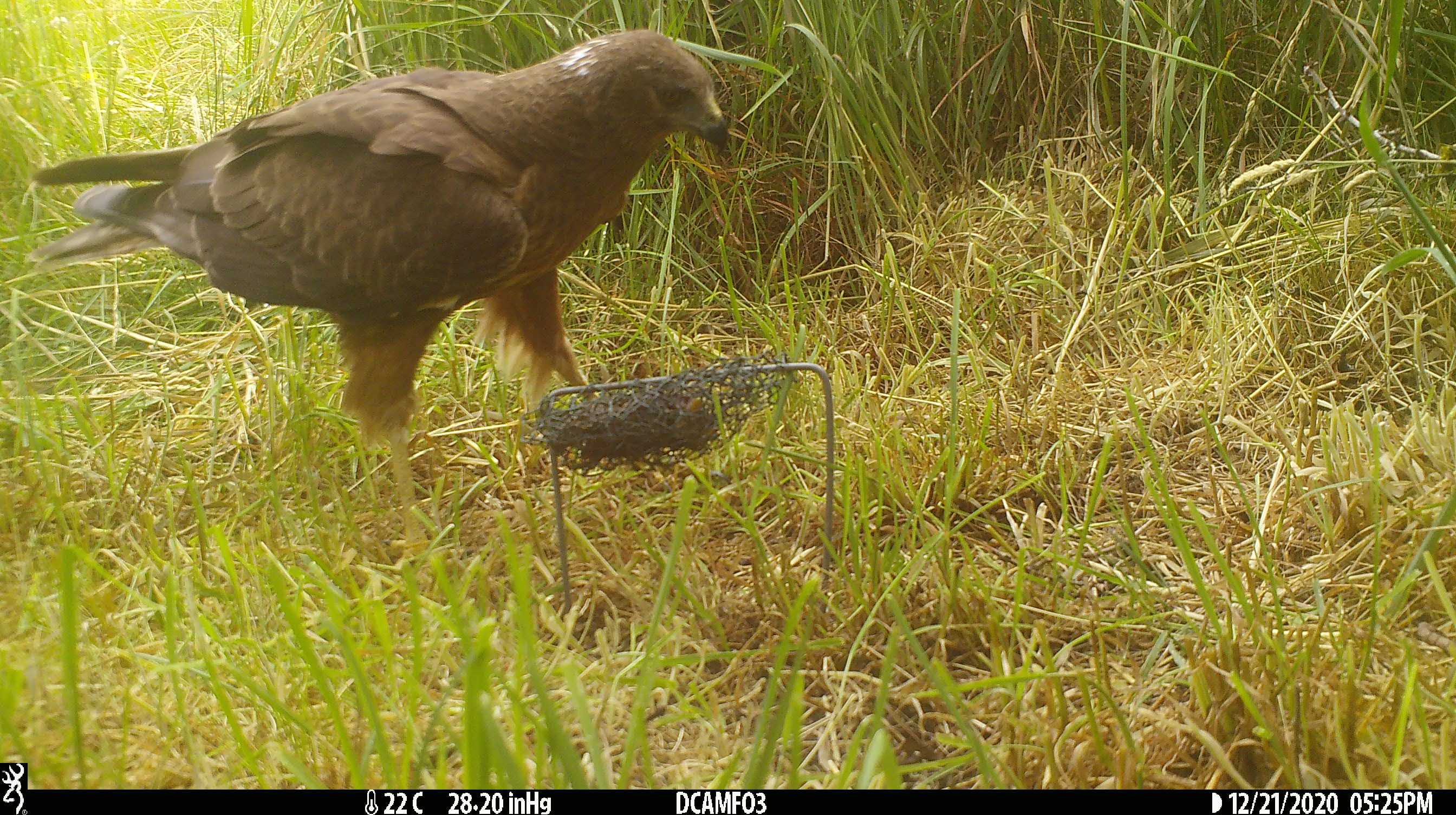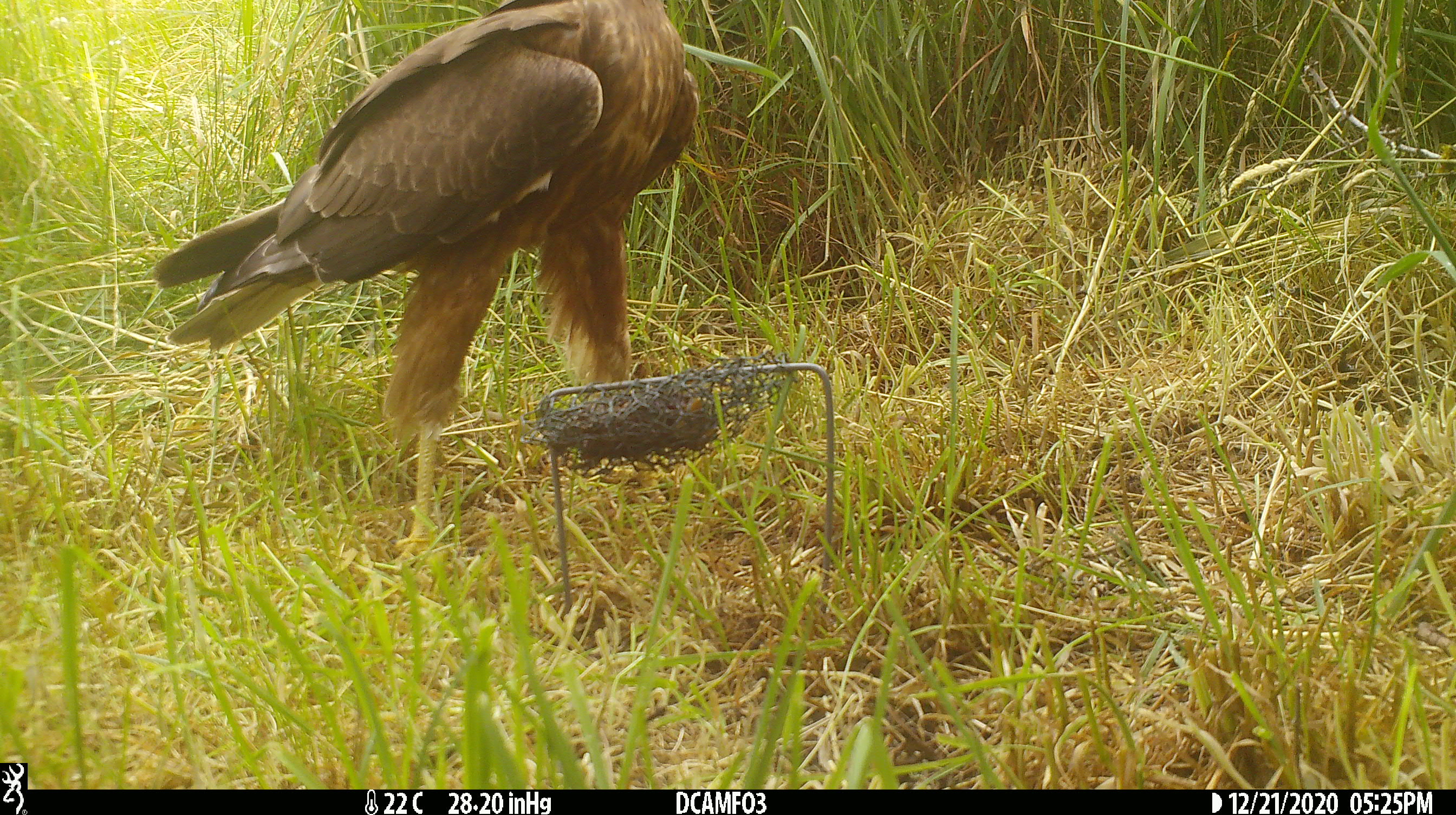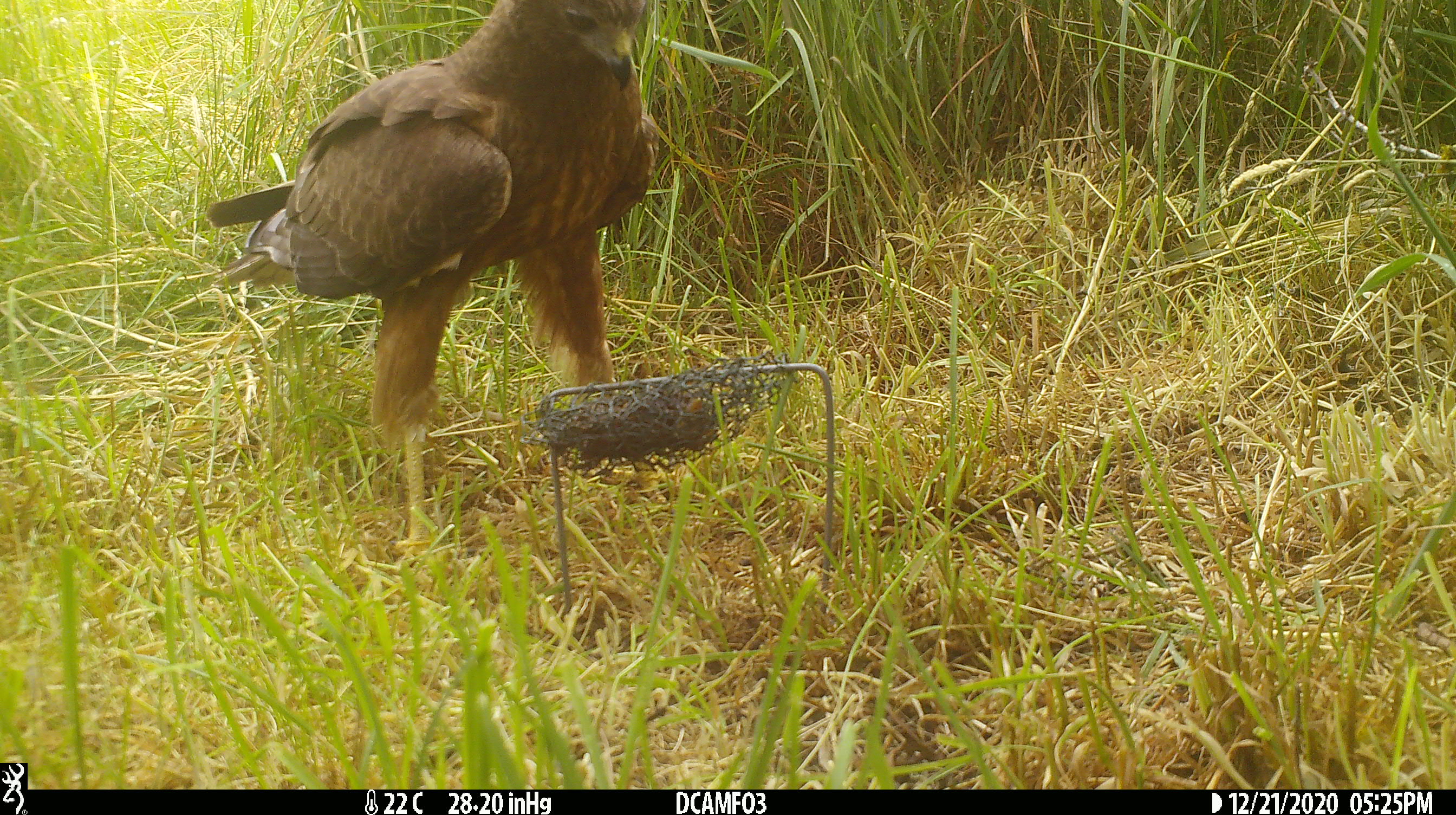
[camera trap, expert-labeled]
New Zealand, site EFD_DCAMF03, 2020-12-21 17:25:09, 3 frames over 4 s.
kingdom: Animalia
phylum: Chordata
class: Aves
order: Accipitriformes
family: Accipitridae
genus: Circus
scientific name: Circus approximans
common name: swamp harrier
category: harrier